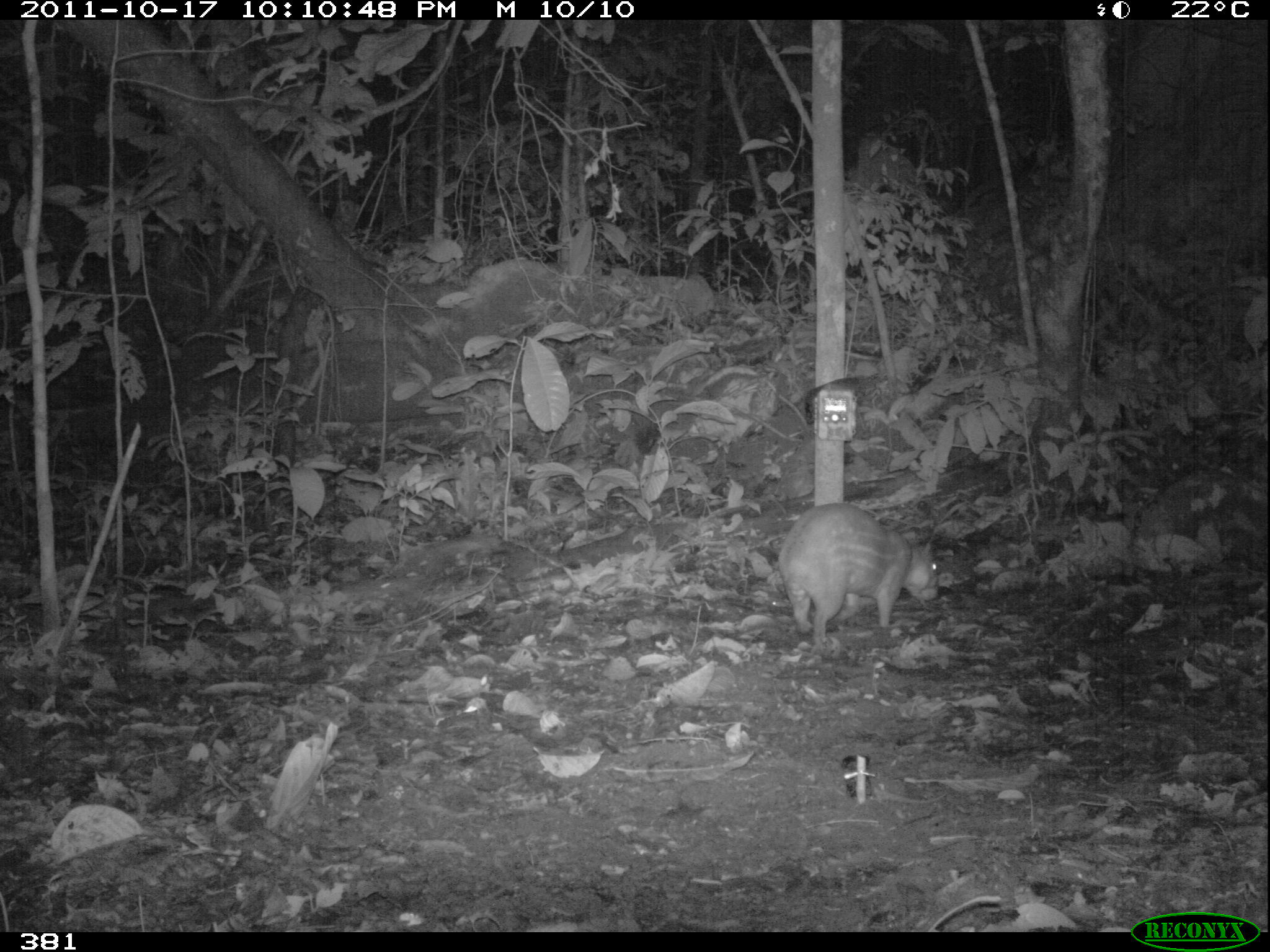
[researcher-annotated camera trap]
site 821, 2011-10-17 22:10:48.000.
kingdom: Animalia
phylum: Chordata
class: Mammalia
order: Rodentia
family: Cuniculidae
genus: Cuniculus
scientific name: Cuniculus paca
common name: spotted paca